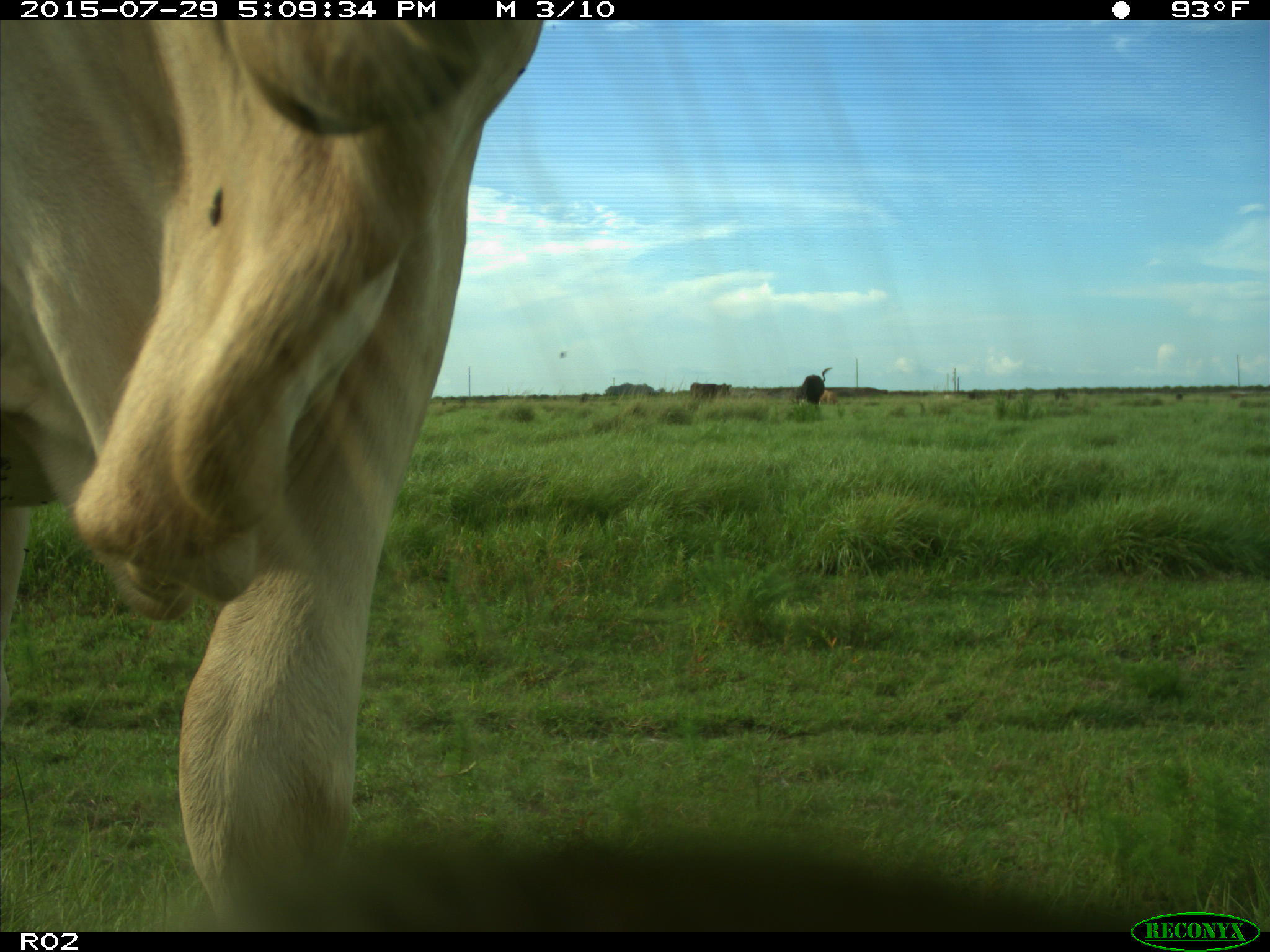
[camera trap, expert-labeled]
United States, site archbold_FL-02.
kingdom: Animalia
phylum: Chordata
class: Mammalia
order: Artiodactyla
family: Bovidae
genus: Bos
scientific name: Bos taurus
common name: domestic cow